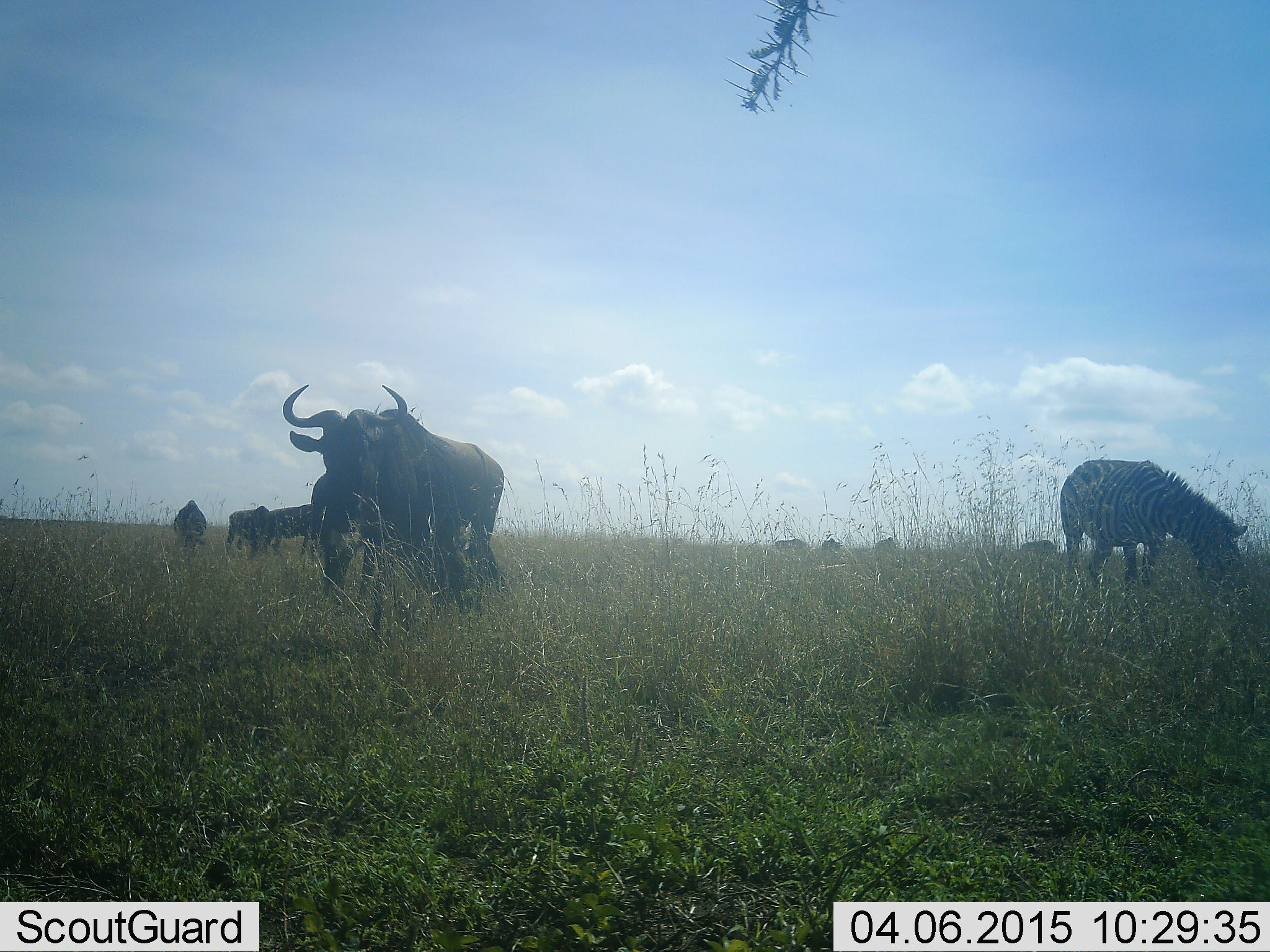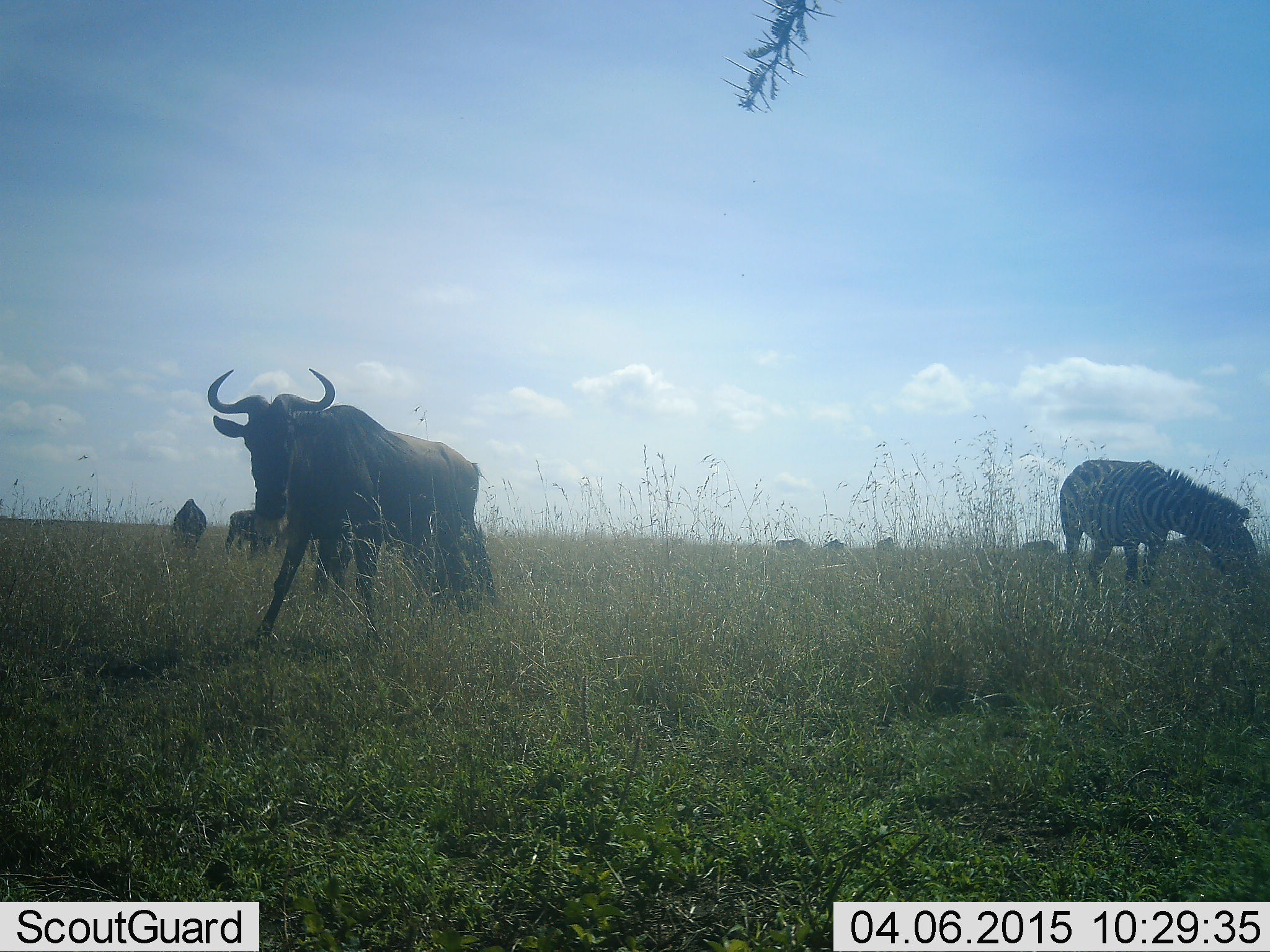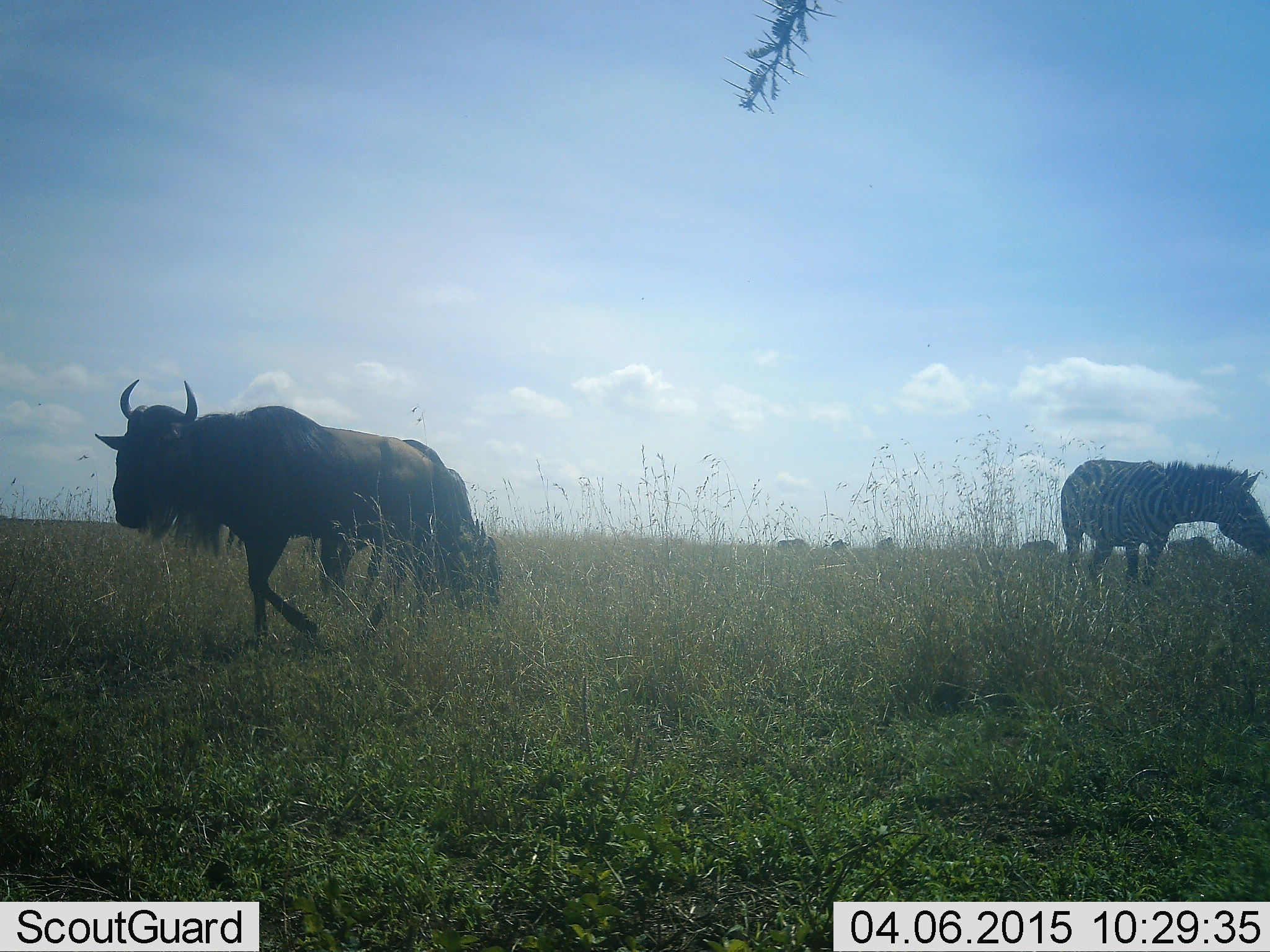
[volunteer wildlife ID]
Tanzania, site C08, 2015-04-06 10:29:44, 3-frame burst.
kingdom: Animalia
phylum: Chordata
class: Mammalia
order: Artiodactyla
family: Bovidae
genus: Connochaetes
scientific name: Connochaetes taurinus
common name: blue wildebeest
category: wildebeest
Wildebeest (blue wildebeest) (Connochaetes taurinus), count 7. Behavior (volunteer vote fractions): standing 85%, resting 0%, moving 62%, interacting 0%. Young present (vote fraction): 0%. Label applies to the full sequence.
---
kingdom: Animalia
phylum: Chordata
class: Mammalia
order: Perissodactyla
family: Equidae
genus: Equus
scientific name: Equus quagga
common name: plains zebra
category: zebra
Zebra (plains zebra) (Equus quagga), count 1. Behavior (volunteer vote fractions): standing 20%, resting 0%, moving 0%, interacting 0%. Young present (vote fraction): 0%. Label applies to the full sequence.